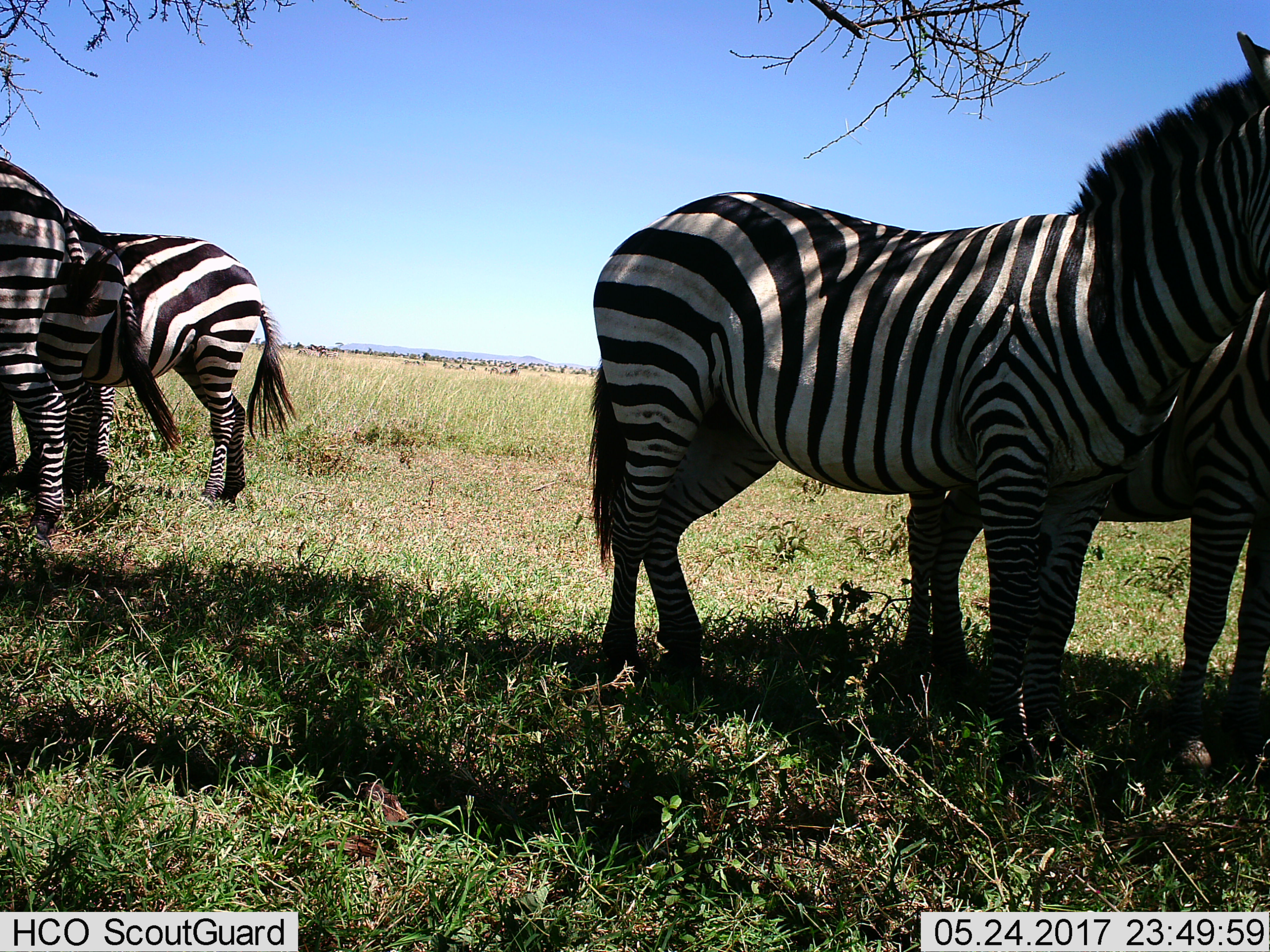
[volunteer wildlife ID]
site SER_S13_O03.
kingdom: Animalia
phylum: Chordata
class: Mammalia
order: Perissodactyla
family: Equidae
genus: Equus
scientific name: Equus quagga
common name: plains zebra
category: zebraplains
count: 5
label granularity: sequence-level